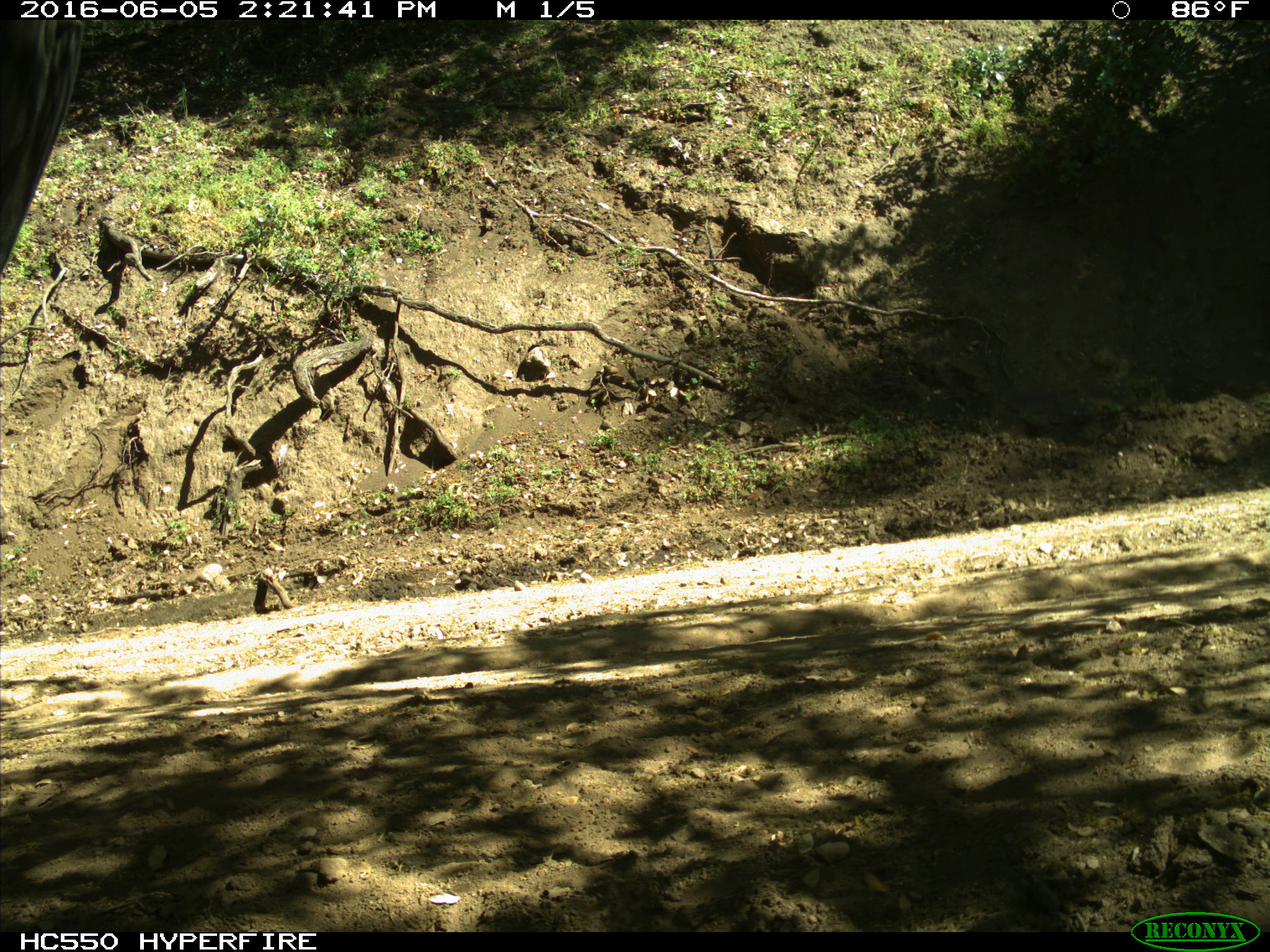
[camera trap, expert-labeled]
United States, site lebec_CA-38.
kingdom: Animalia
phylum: Chordata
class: Mammalia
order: Artiodactyla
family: Bovidae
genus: Bos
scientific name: Bos taurus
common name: domestic cow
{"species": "Bos taurus (domestic cow)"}